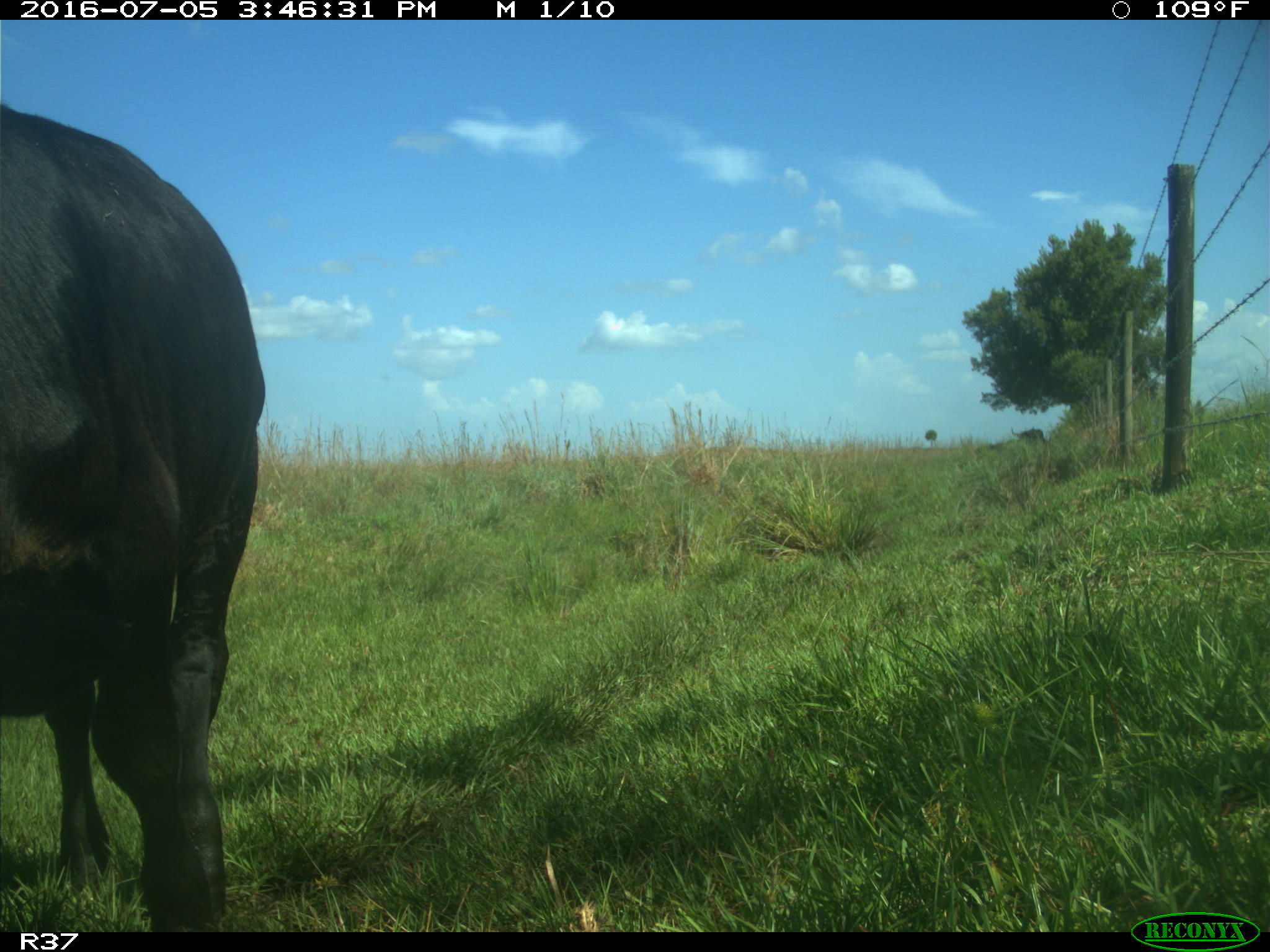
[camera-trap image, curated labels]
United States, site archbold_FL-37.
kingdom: Animalia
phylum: Chordata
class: Mammalia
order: Artiodactyla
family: Bovidae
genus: Bos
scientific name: Bos taurus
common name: domestic cow